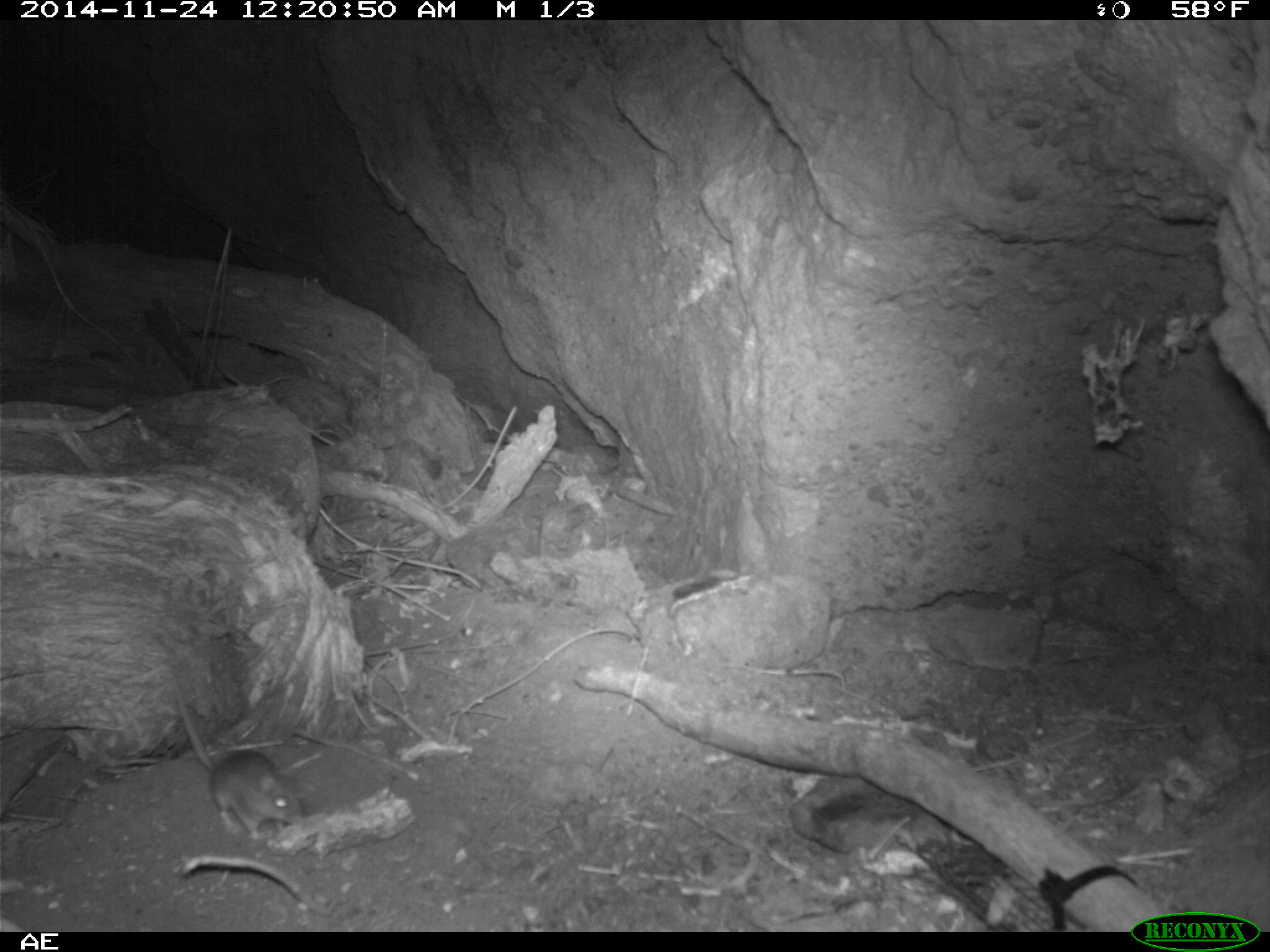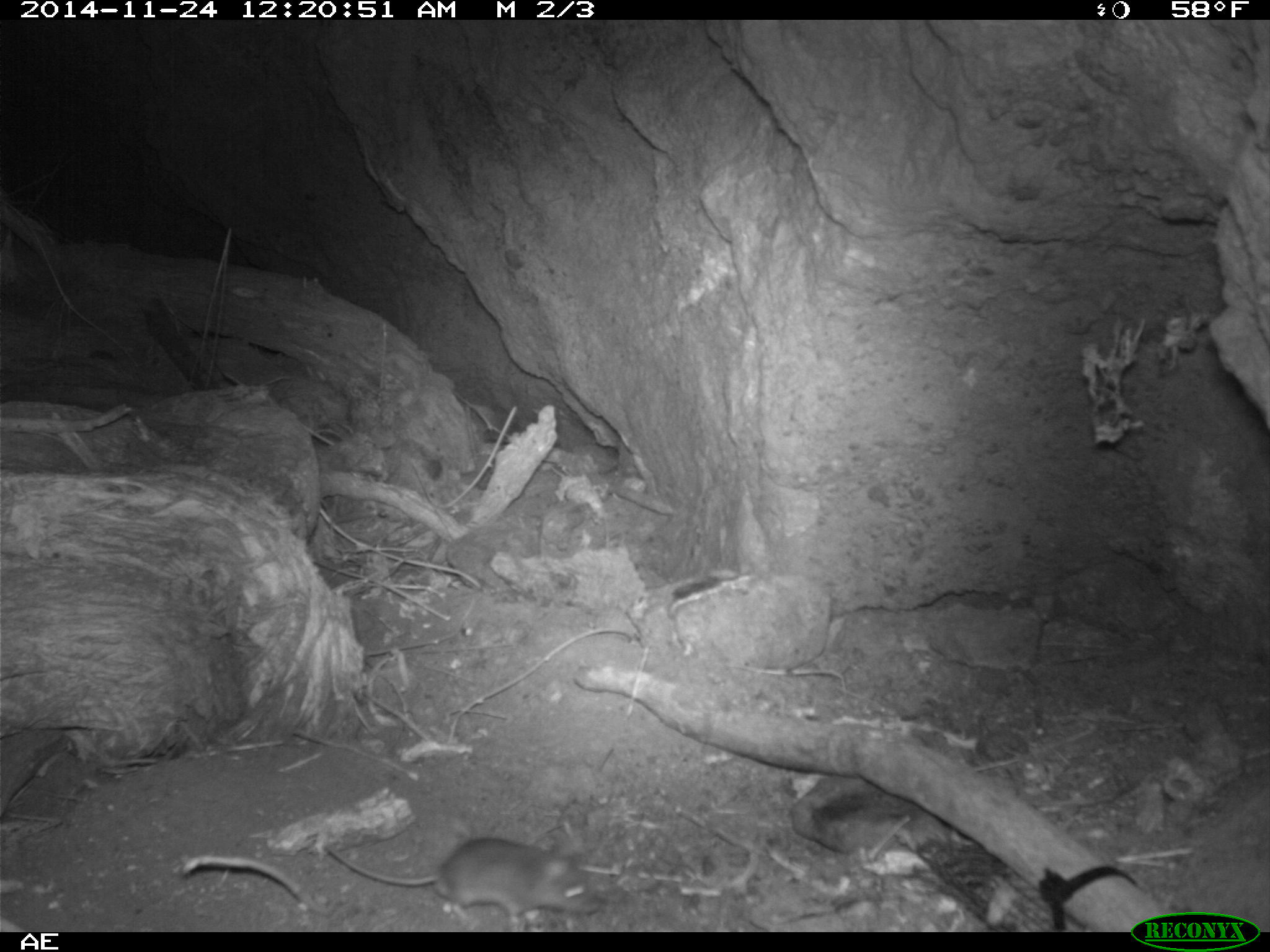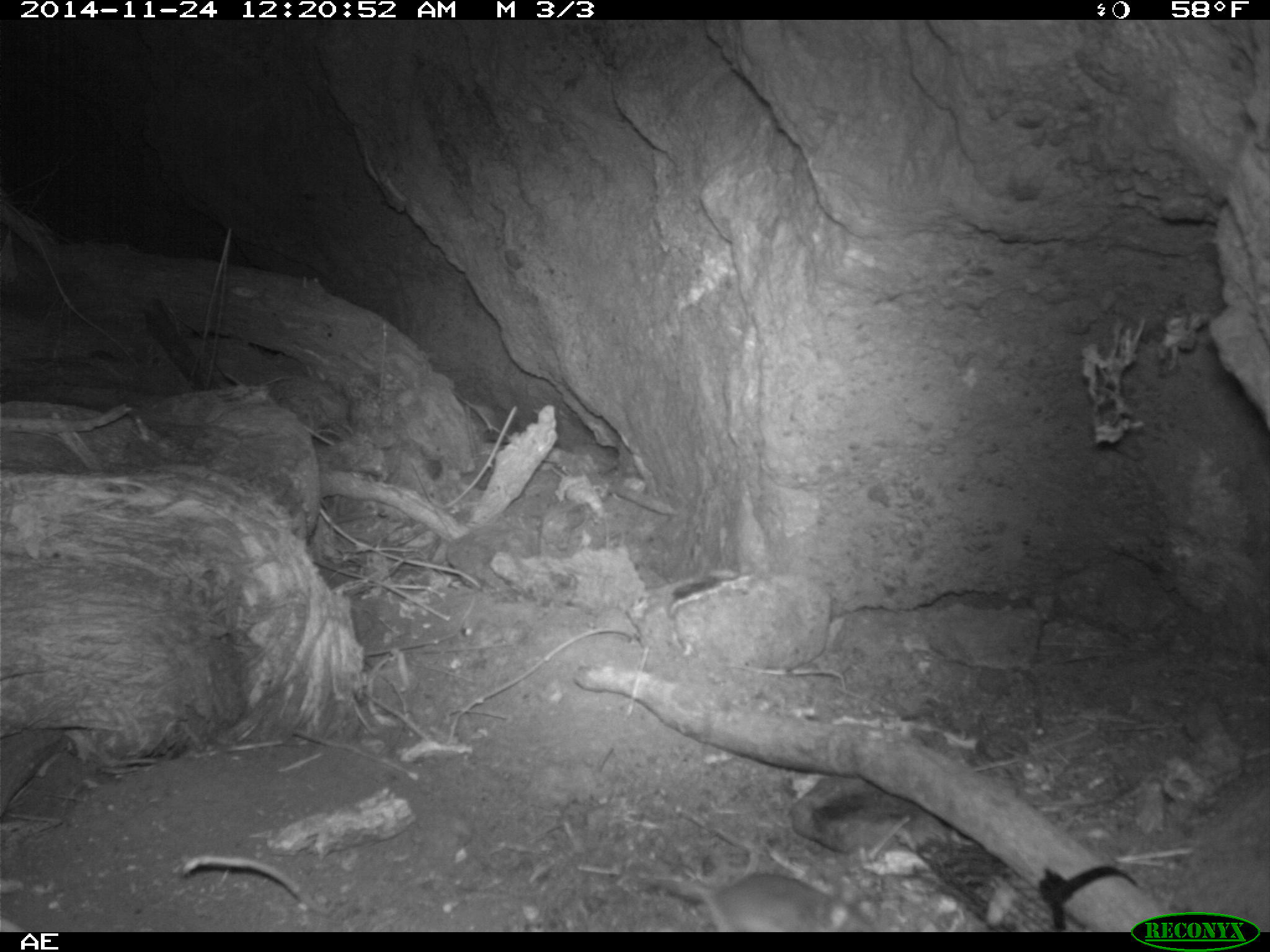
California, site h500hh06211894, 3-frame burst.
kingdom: Animalia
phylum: Chordata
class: Mammalia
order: Rodentia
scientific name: Rodentia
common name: rodent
Rodent (Rodentia).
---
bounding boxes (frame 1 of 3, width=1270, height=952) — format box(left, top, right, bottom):
rodent: box(166, 666, 306, 840)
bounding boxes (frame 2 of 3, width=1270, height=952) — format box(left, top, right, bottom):
rodent: box(322, 837, 601, 929)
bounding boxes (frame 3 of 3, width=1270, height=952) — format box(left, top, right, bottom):
rodent: box(633, 870, 876, 930)